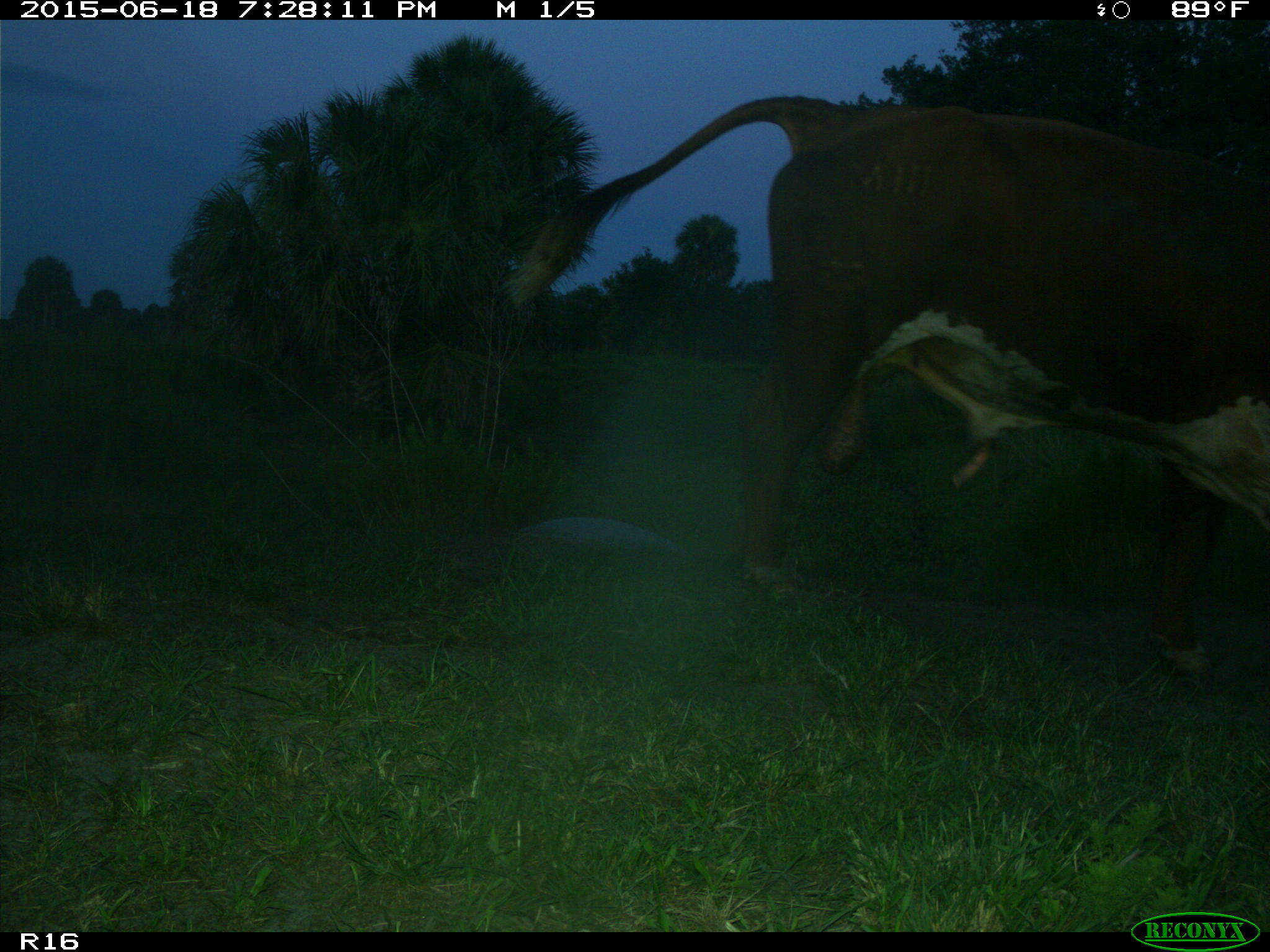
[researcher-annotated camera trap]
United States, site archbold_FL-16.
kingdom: Animalia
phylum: Chordata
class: Mammalia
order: Artiodactyla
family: Bovidae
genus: Bos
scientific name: Bos taurus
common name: domestic cow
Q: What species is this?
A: Bos taurus (domestic cow).